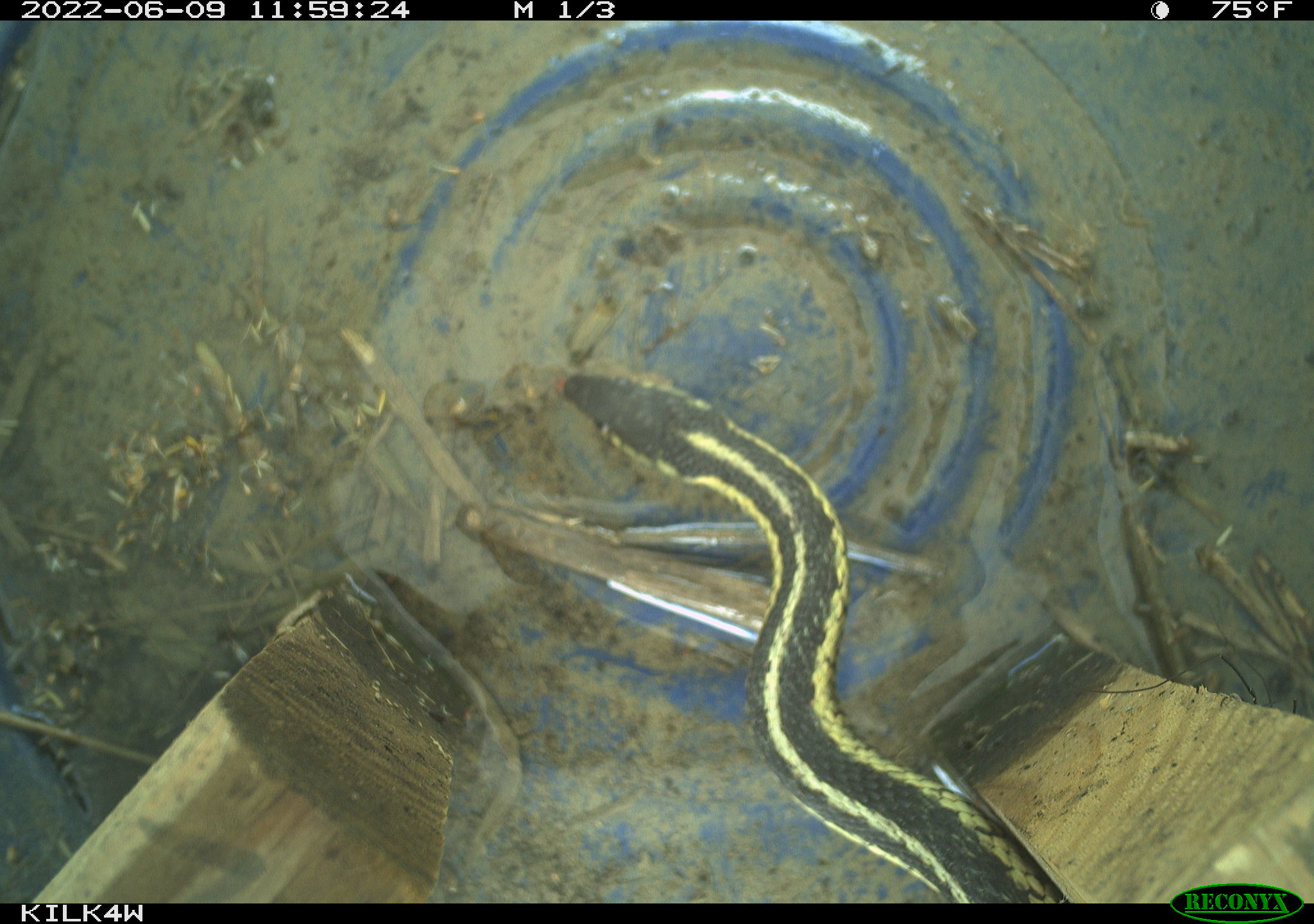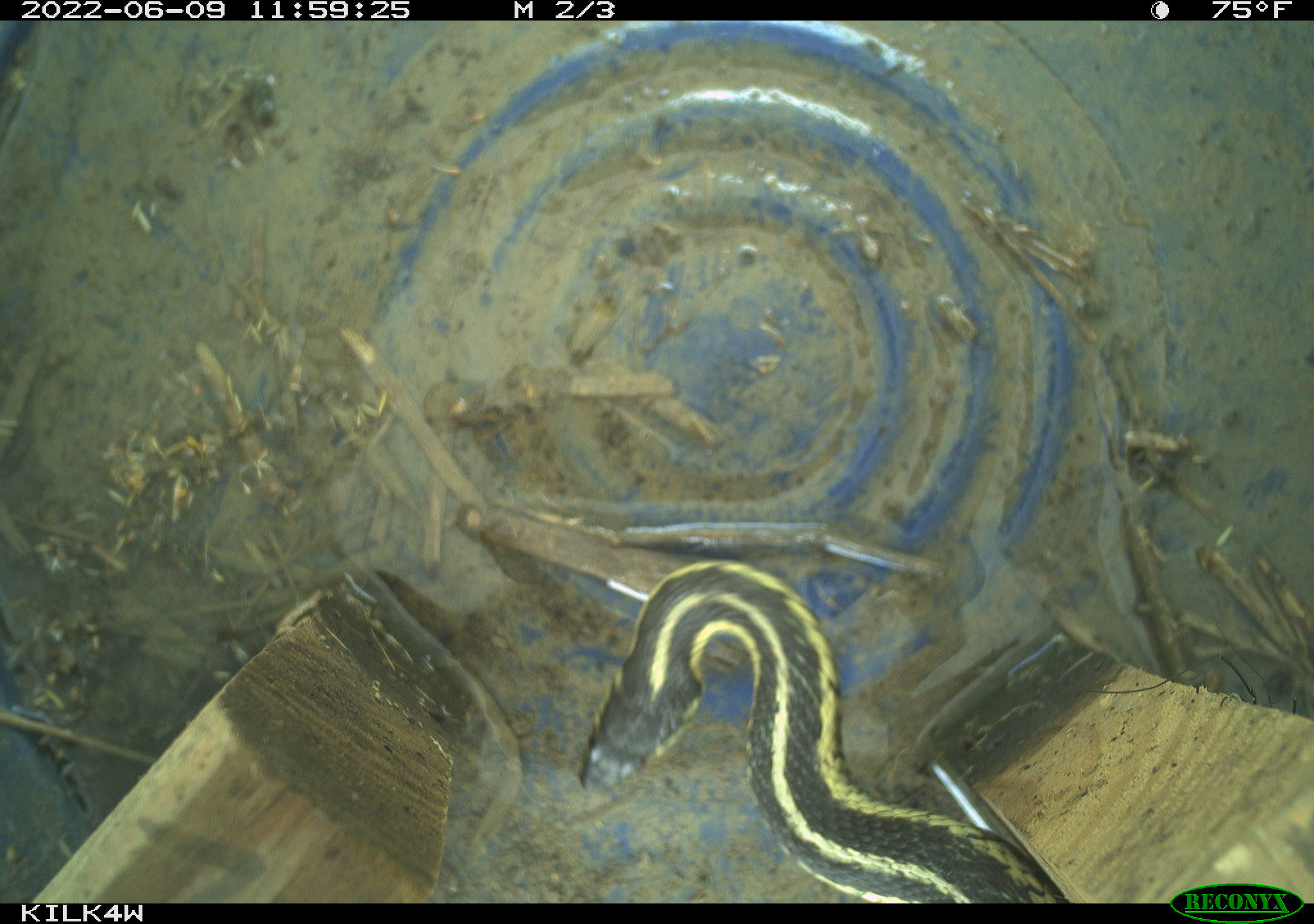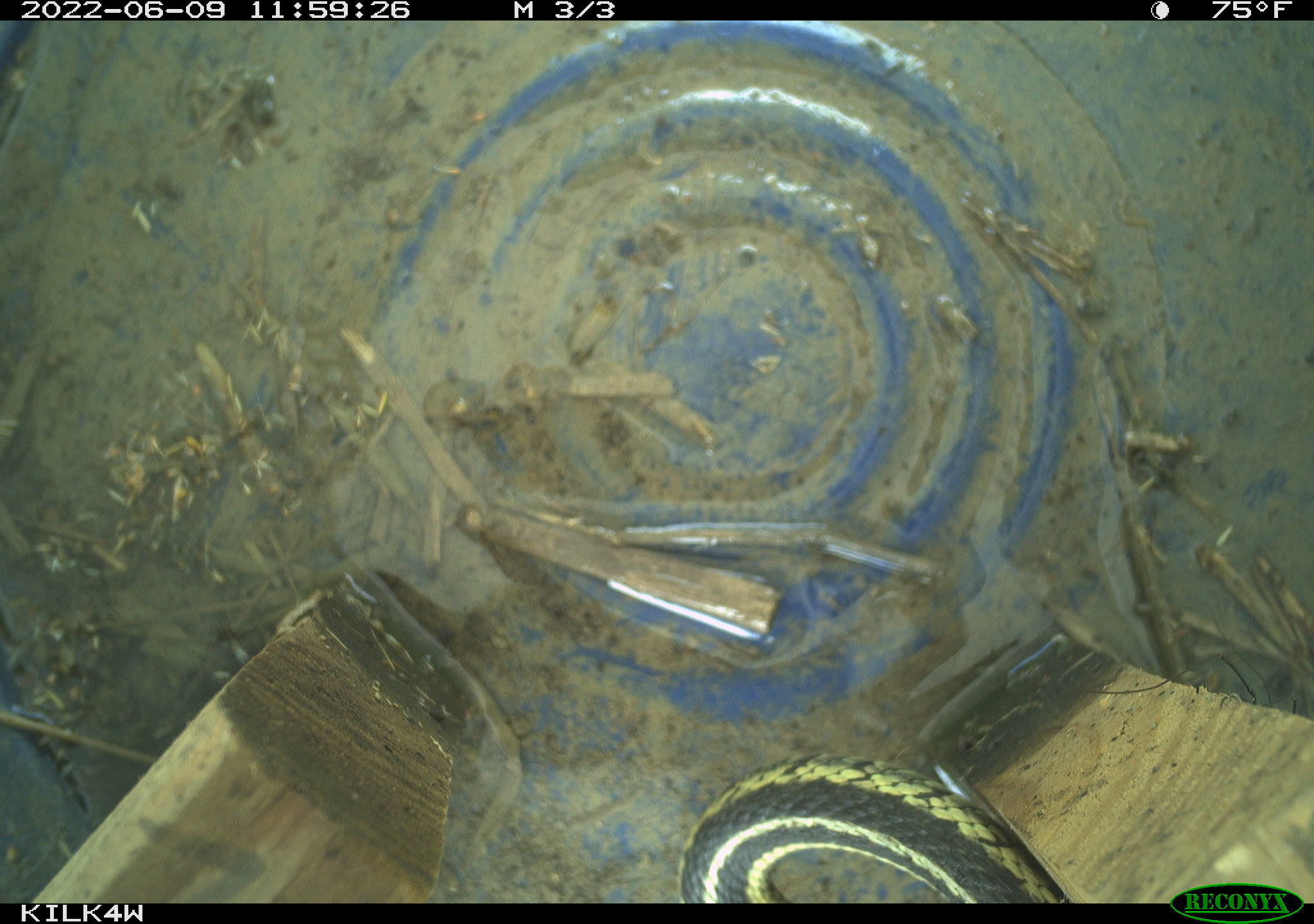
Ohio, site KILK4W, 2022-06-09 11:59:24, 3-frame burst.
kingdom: Animalia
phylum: Chordata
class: Reptilia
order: Squamata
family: Colubridae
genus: Thamnophis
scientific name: Thamnophis sirtalis sirtalis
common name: eastern gartersnake